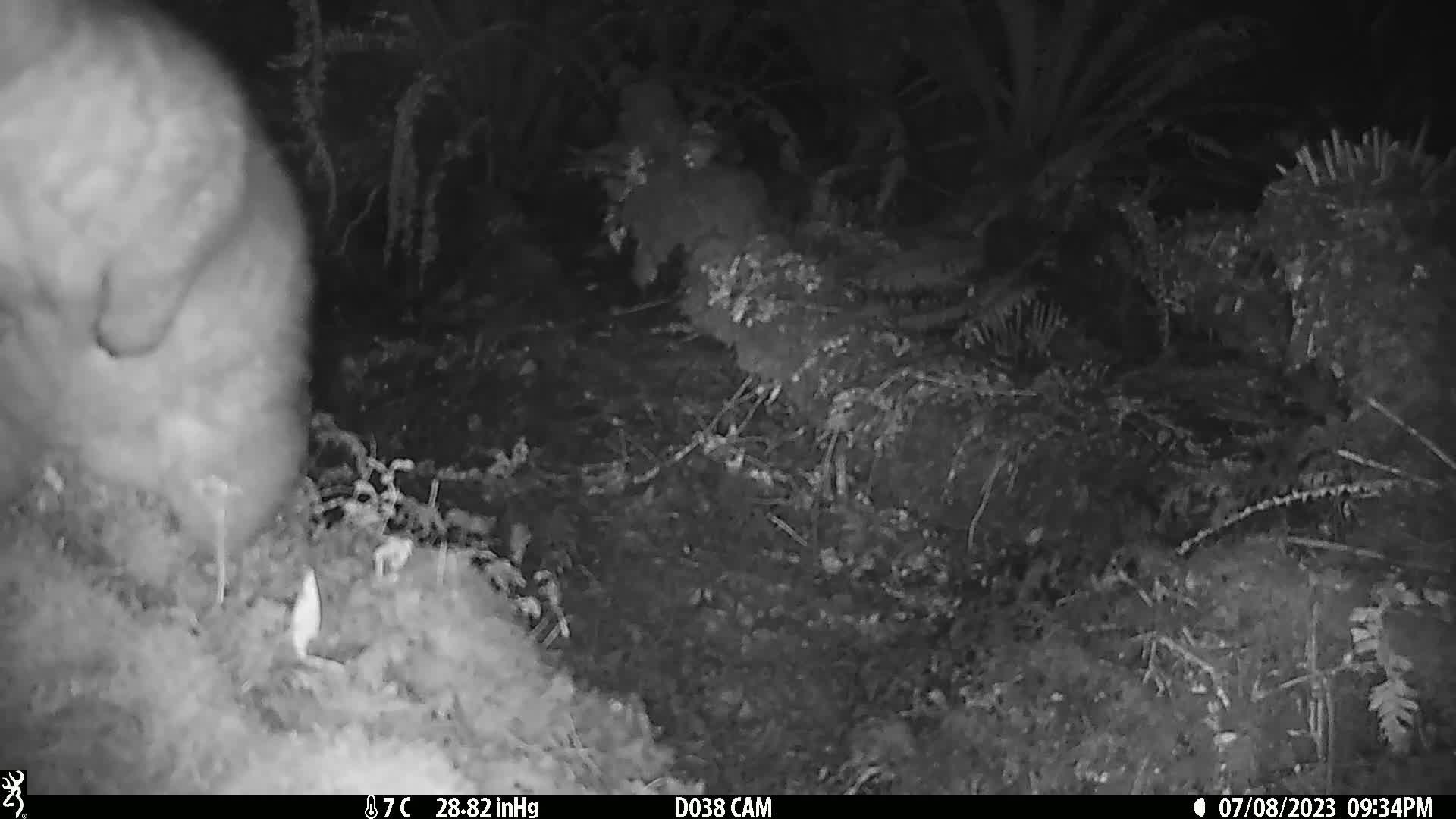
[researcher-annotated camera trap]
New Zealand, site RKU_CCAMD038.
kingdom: Animalia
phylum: Chordata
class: Mammalia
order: Diprotodontia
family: Phalangeridae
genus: Trichosurus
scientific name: Trichosurus vulpecula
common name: common brushtail possum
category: possum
Possum (common brushtail possum) (Trichosurus vulpecula).